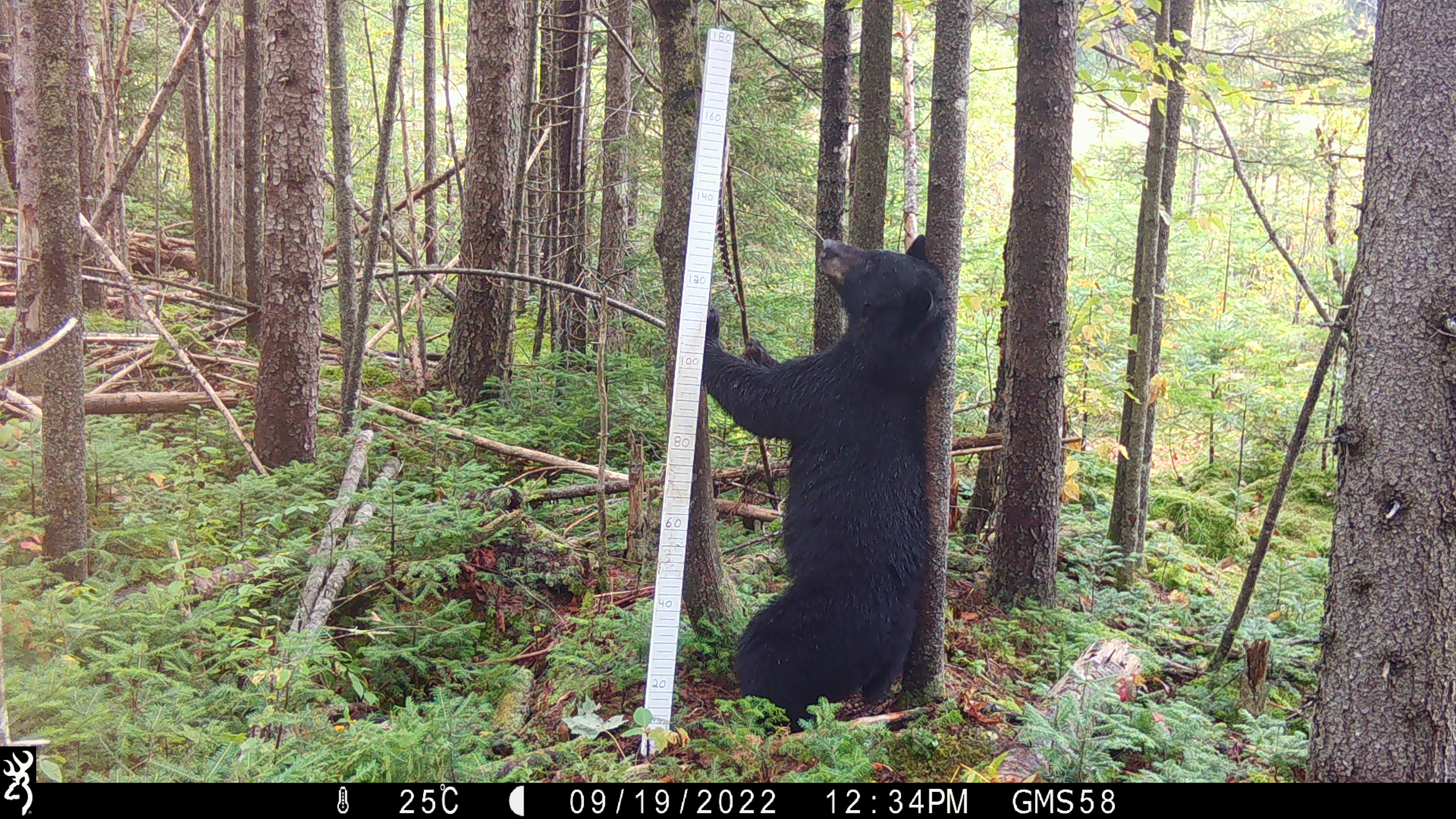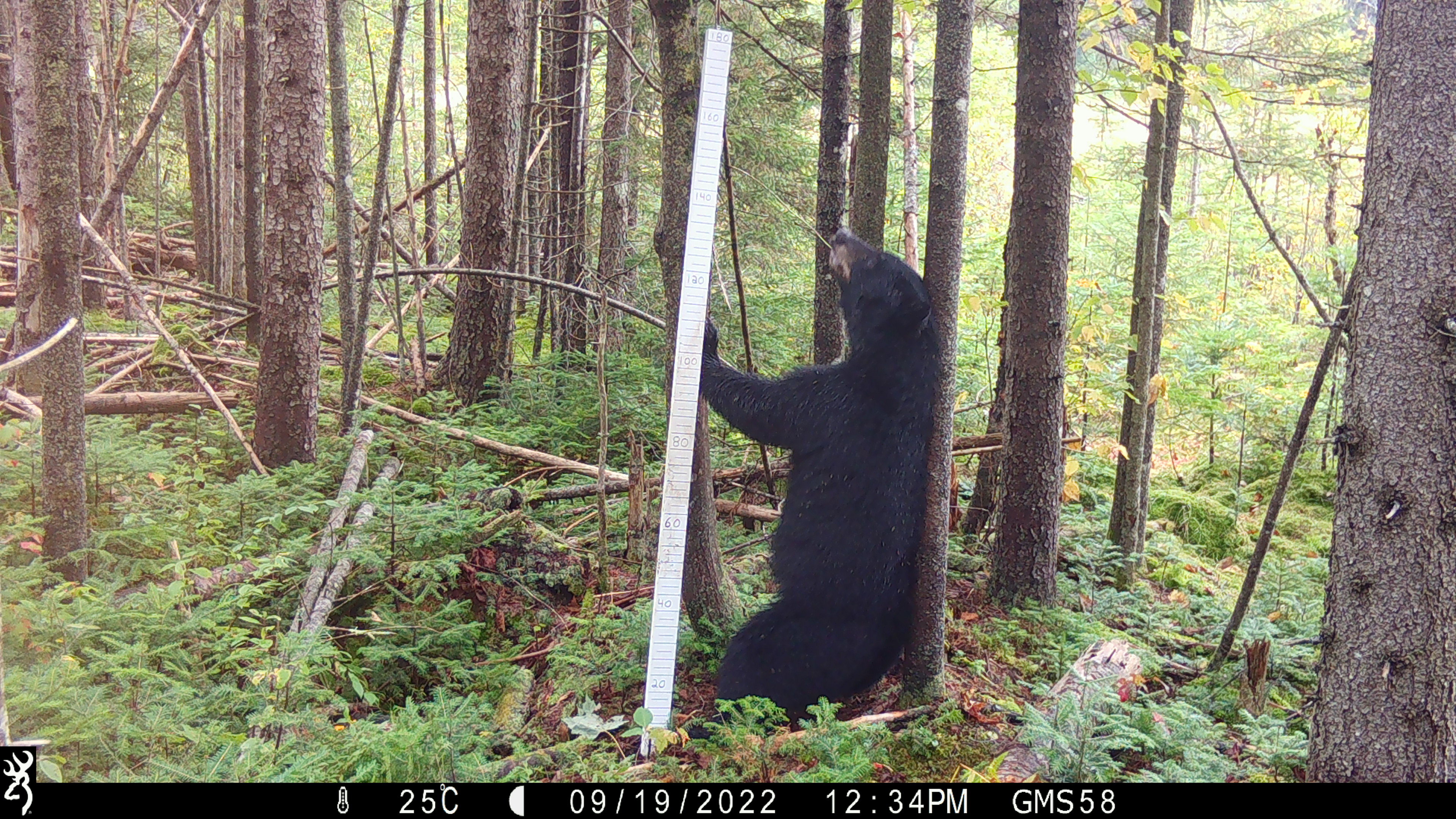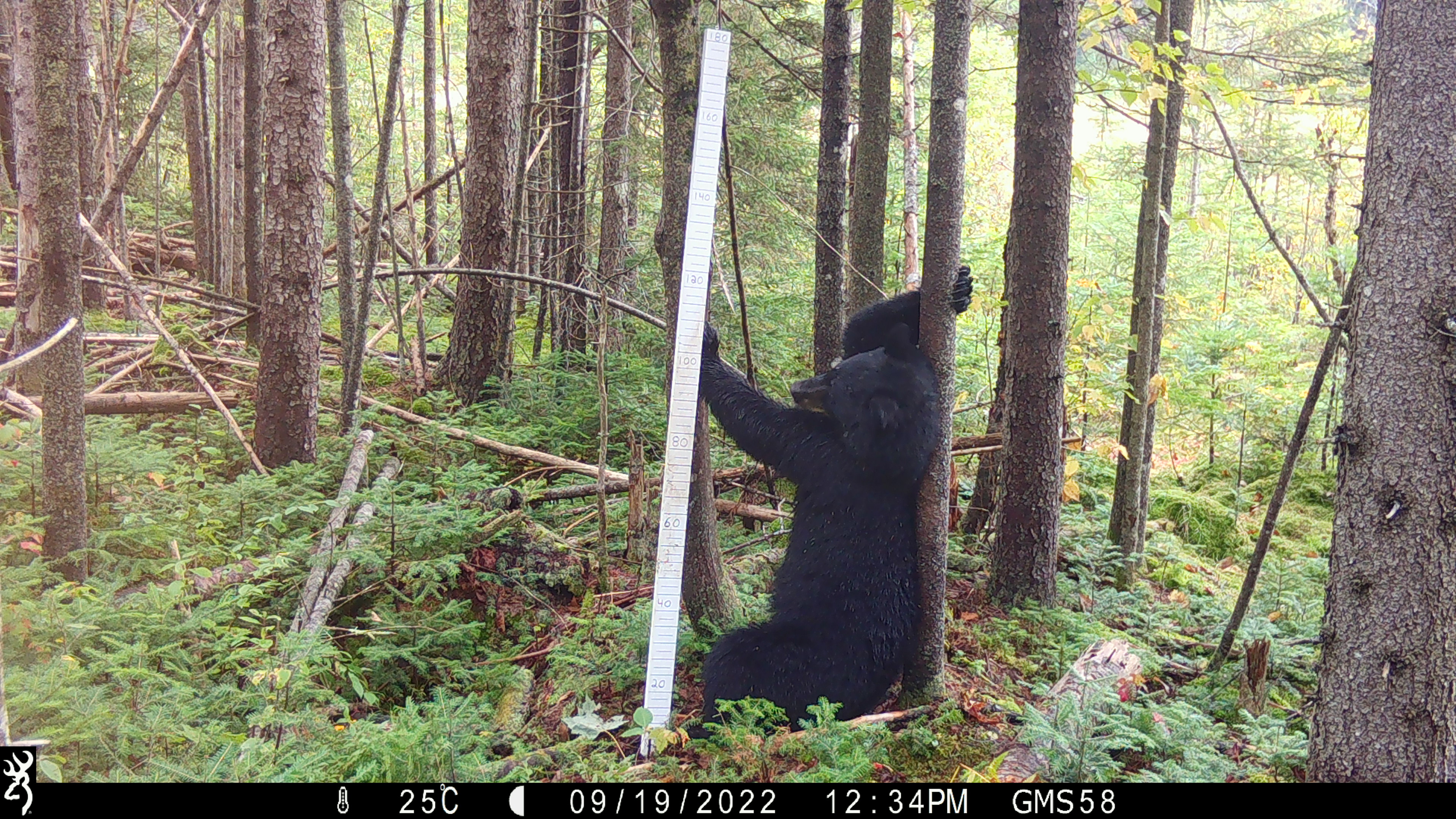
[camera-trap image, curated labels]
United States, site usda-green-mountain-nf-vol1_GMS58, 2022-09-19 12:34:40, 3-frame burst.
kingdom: Animalia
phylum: Chordata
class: Mammalia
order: Carnivora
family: Ursidae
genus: Ursus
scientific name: Ursus americanus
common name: black bear